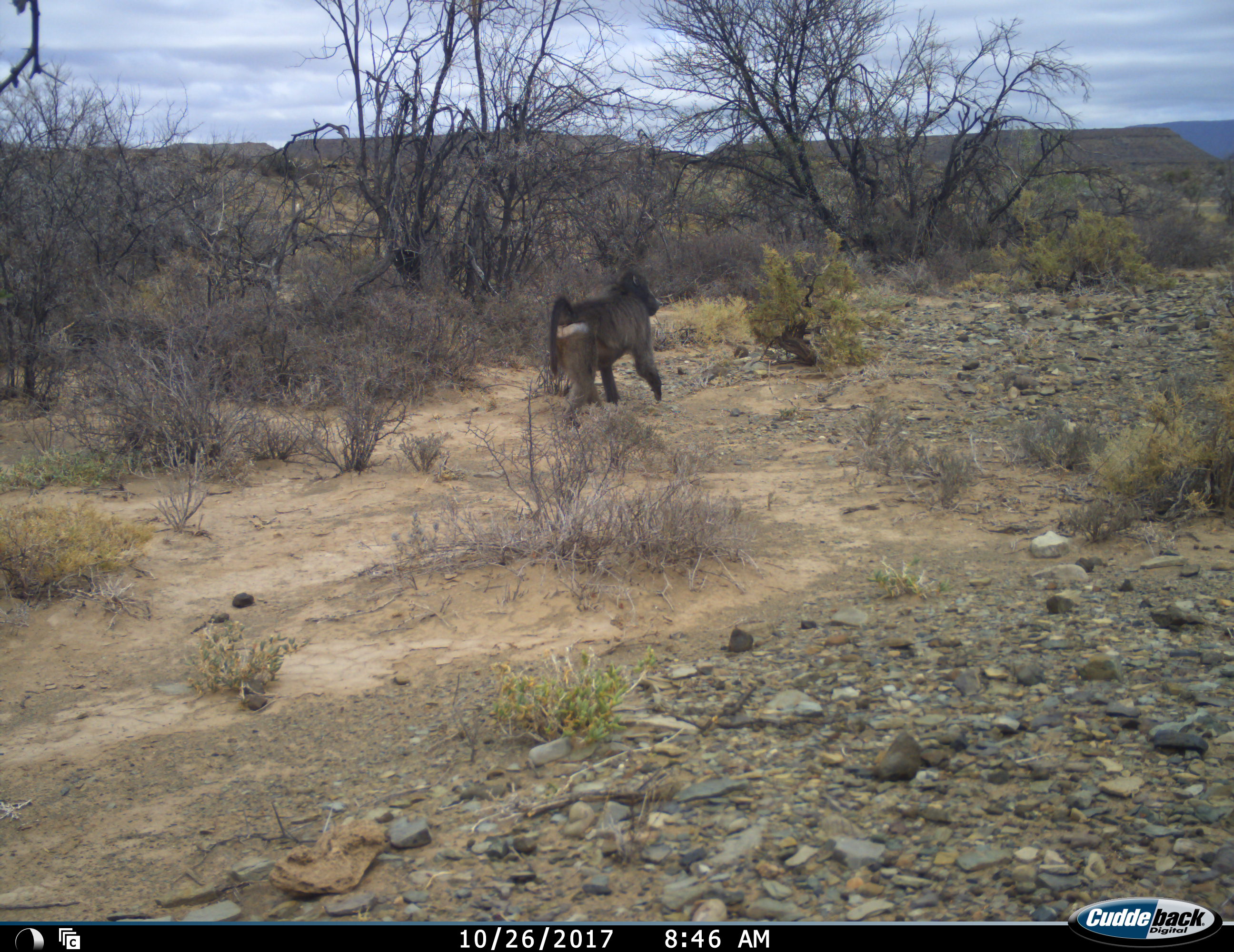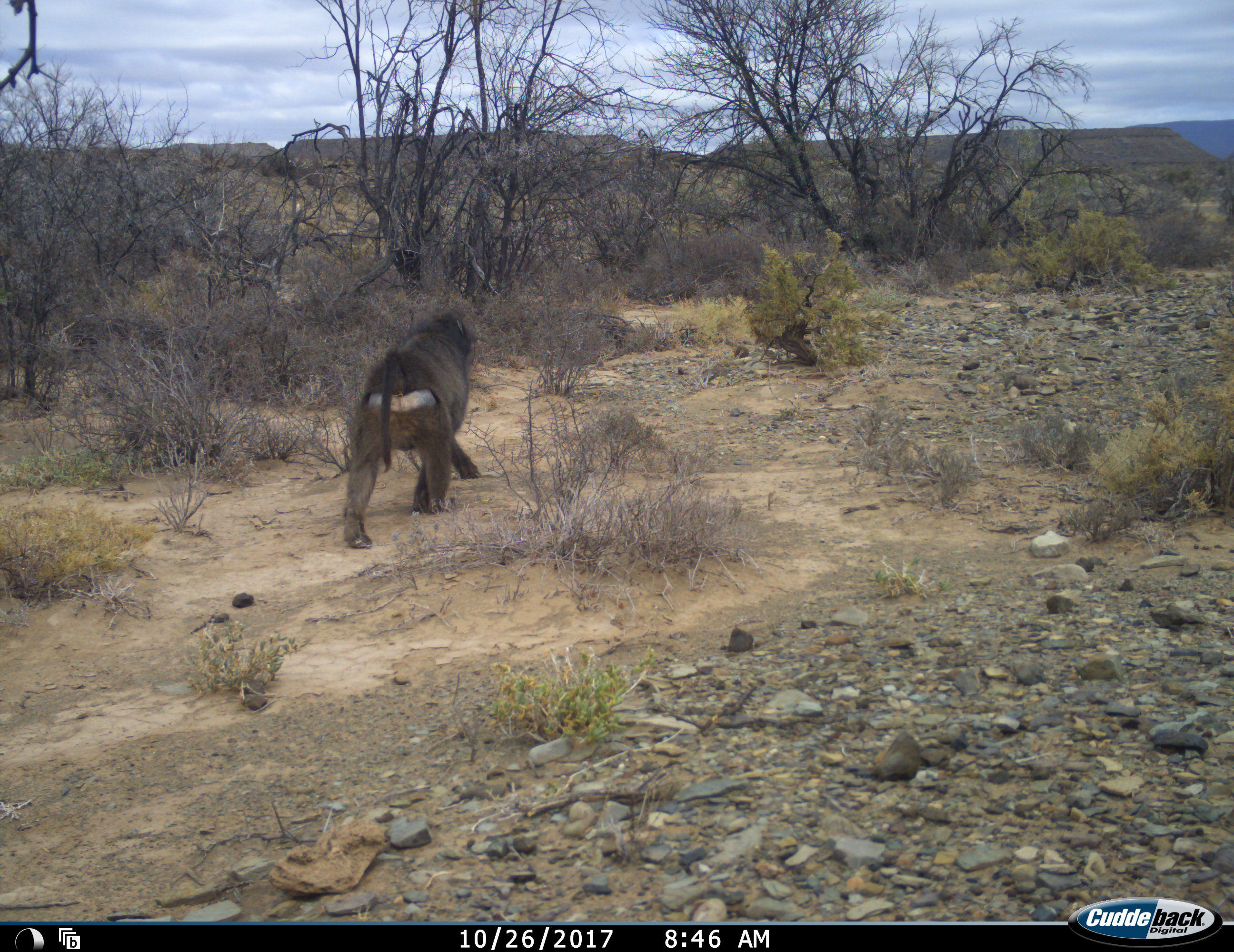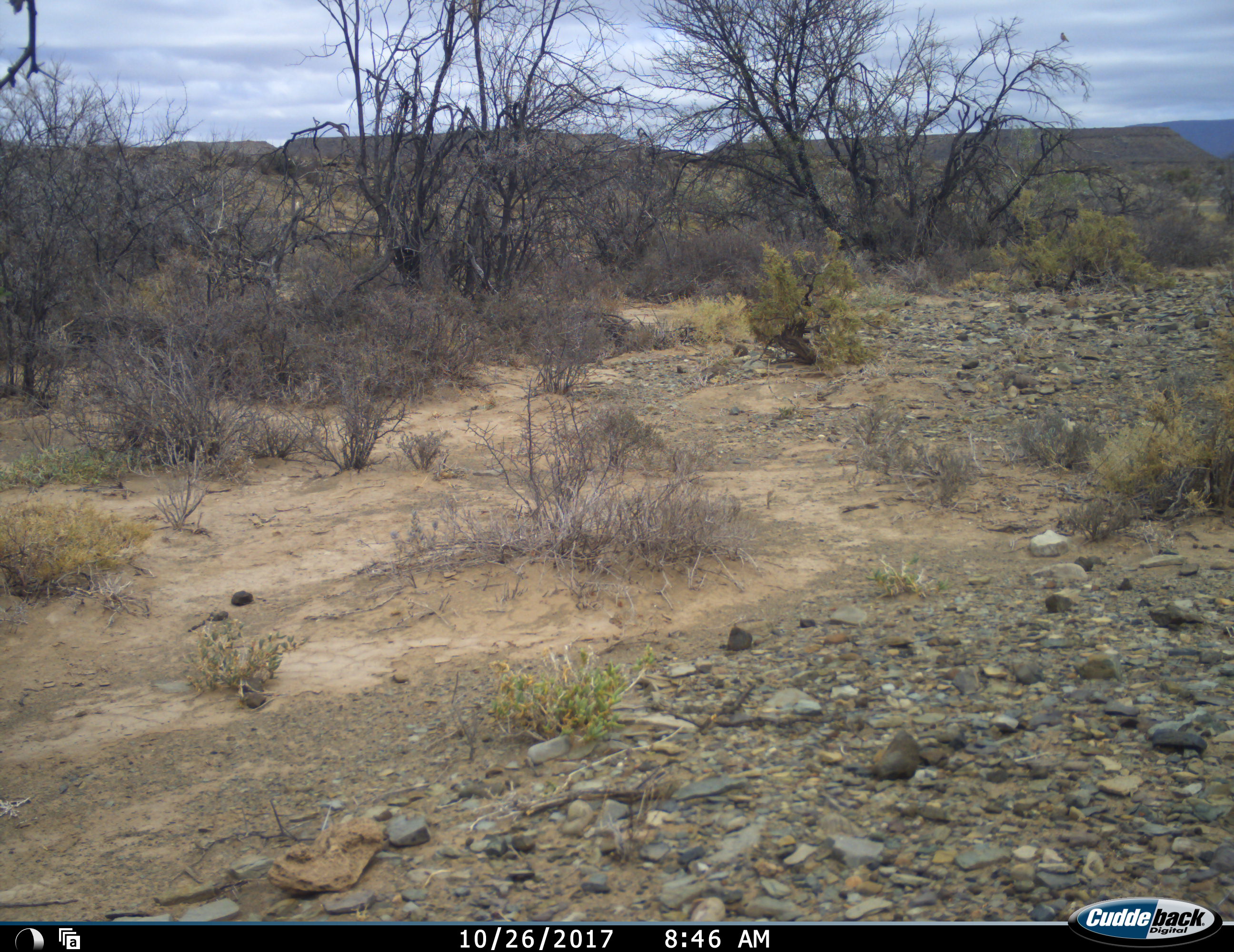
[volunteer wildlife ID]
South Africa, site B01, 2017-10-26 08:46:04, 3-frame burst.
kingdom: Animalia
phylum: Chordata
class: Mammalia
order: Primates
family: Cercopithecidae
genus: Papio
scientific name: Papio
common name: baboon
Baboon (Papio), count 1. Behavior (volunteer vote fractions): standing 0%, resting 0%, moving 100%, interacting 0%. Young present (vote fraction): 0%. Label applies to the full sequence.